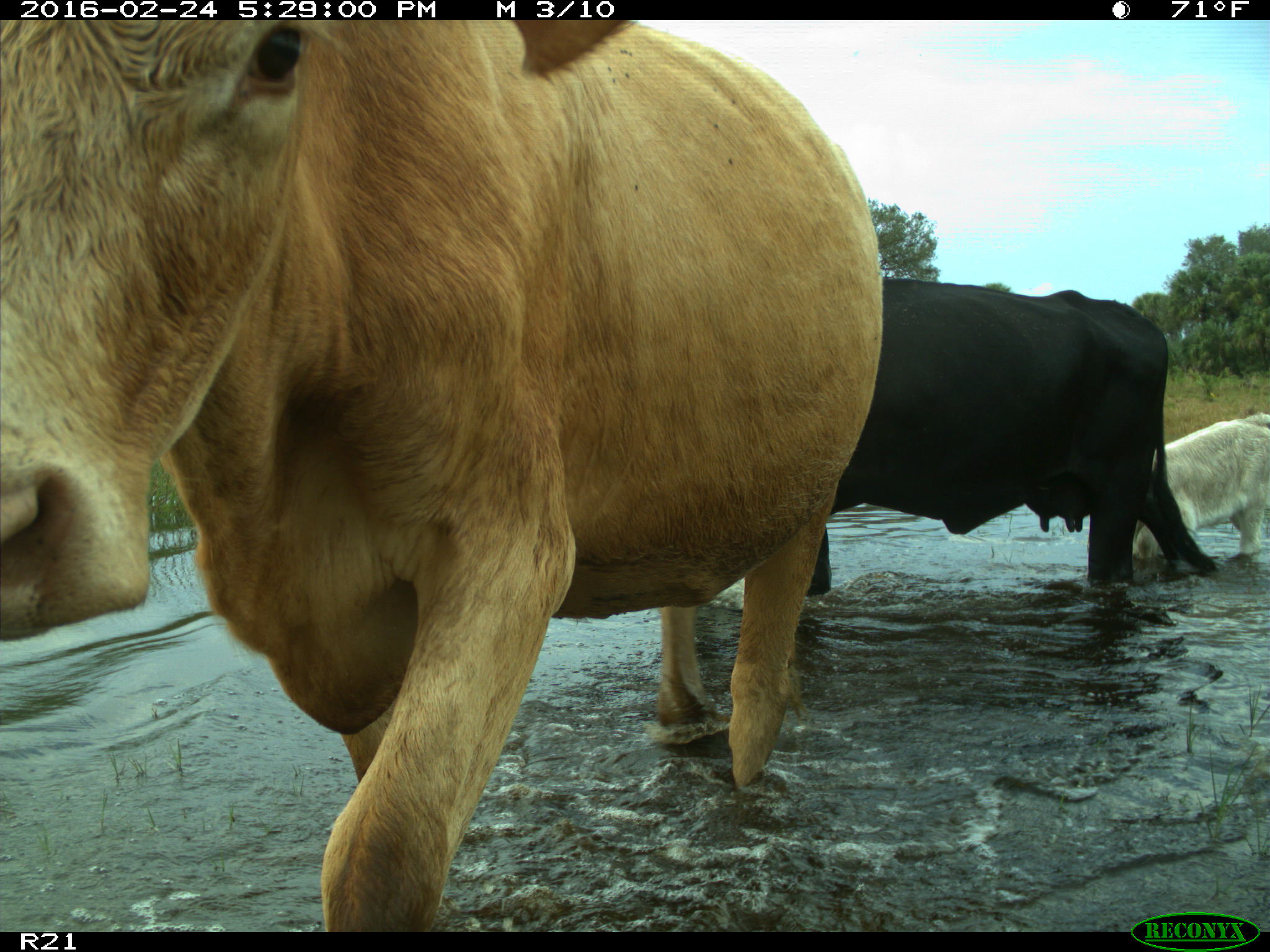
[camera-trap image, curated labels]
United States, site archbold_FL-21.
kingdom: Animalia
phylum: Chordata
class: Mammalia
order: Artiodactyla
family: Bovidae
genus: Bos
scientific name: Bos taurus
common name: domestic cow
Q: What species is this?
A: Bos taurus (domestic cow).